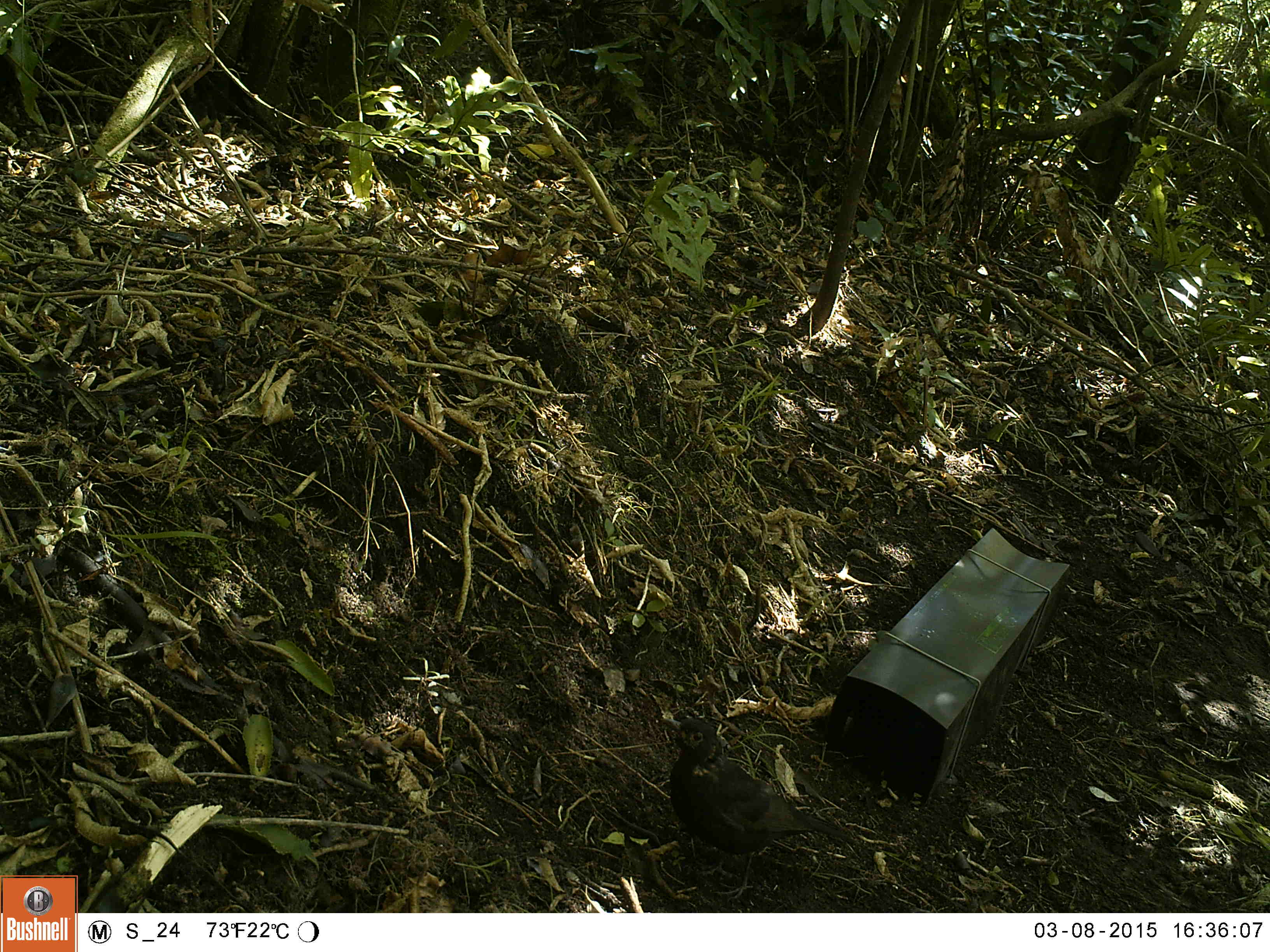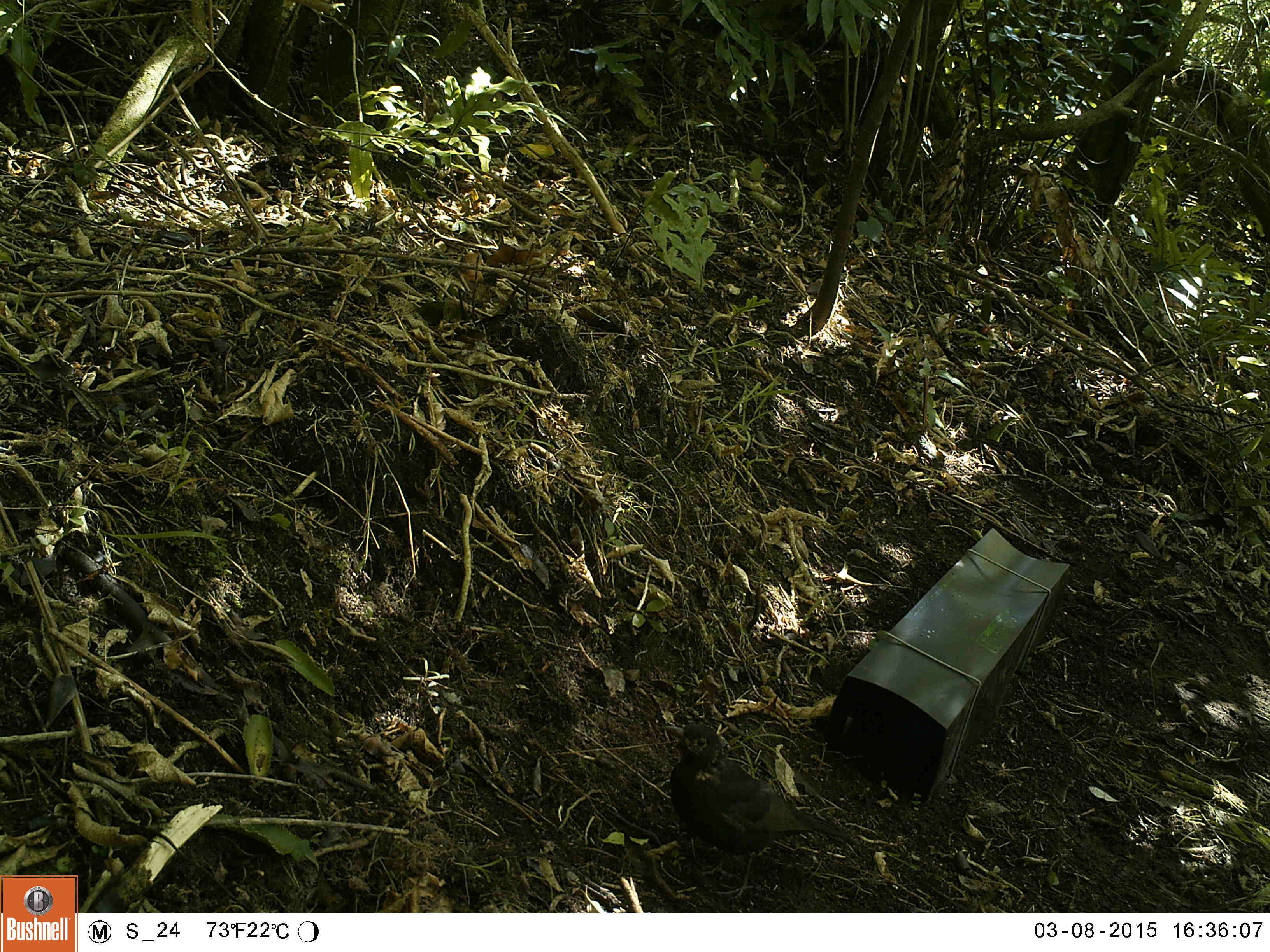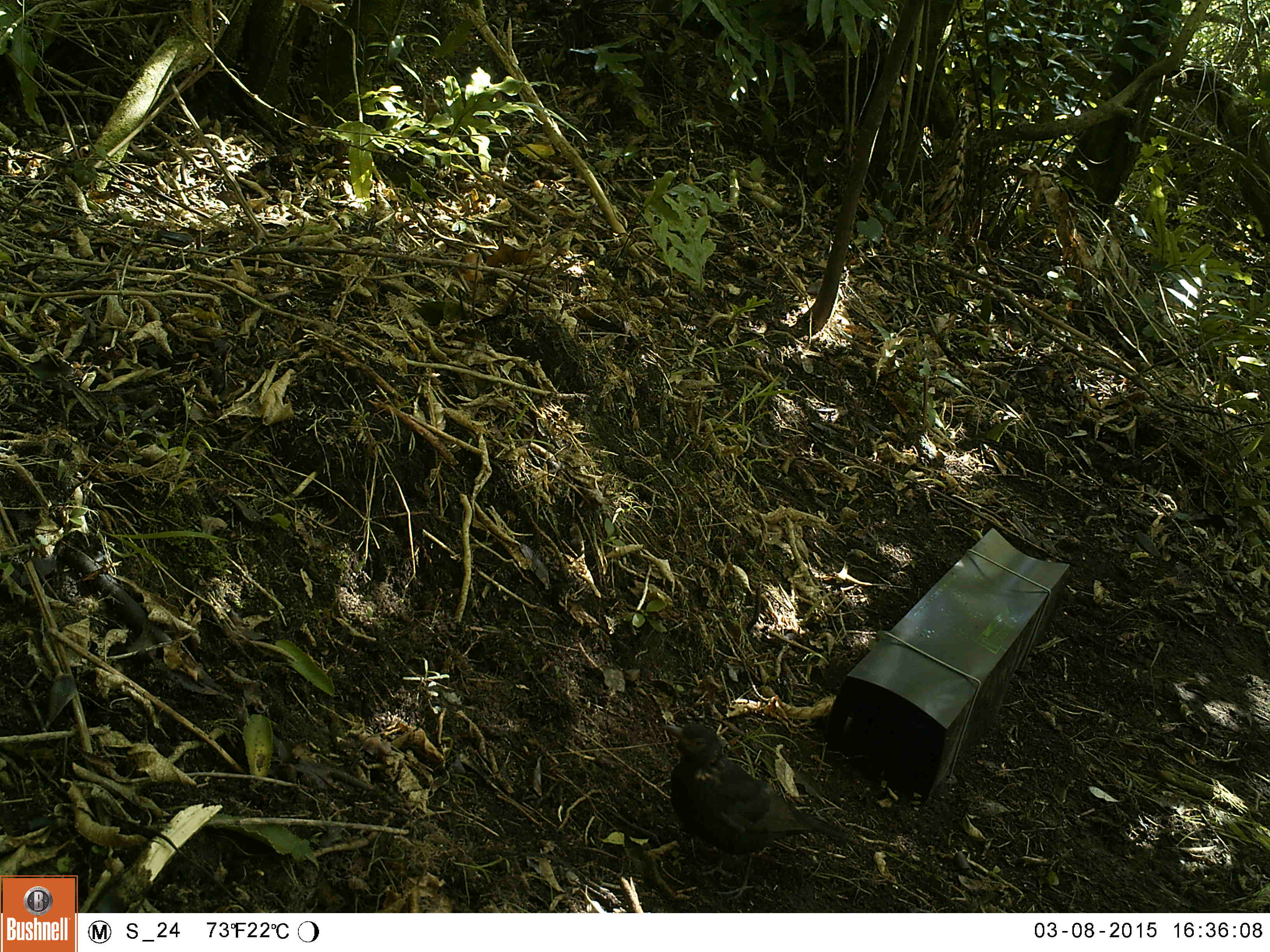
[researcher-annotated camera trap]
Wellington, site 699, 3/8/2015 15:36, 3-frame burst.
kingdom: Animalia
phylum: Chordata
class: Aves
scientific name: Aves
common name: bird